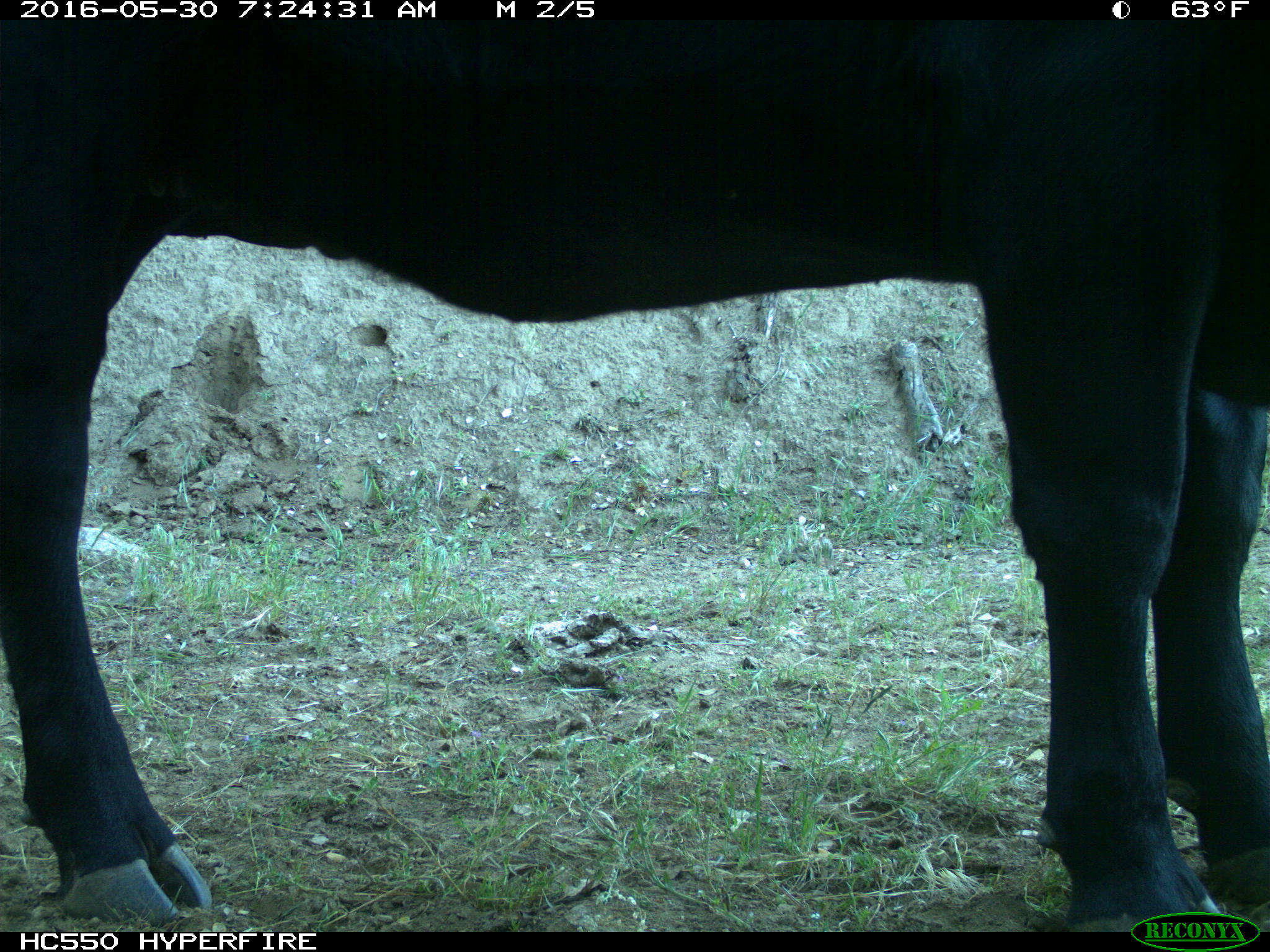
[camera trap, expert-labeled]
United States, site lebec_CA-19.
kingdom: Animalia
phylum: Chordata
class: Mammalia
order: Artiodactyla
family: Bovidae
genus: Bos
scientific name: Bos taurus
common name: domestic cow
Bos taurus (domestic cow).